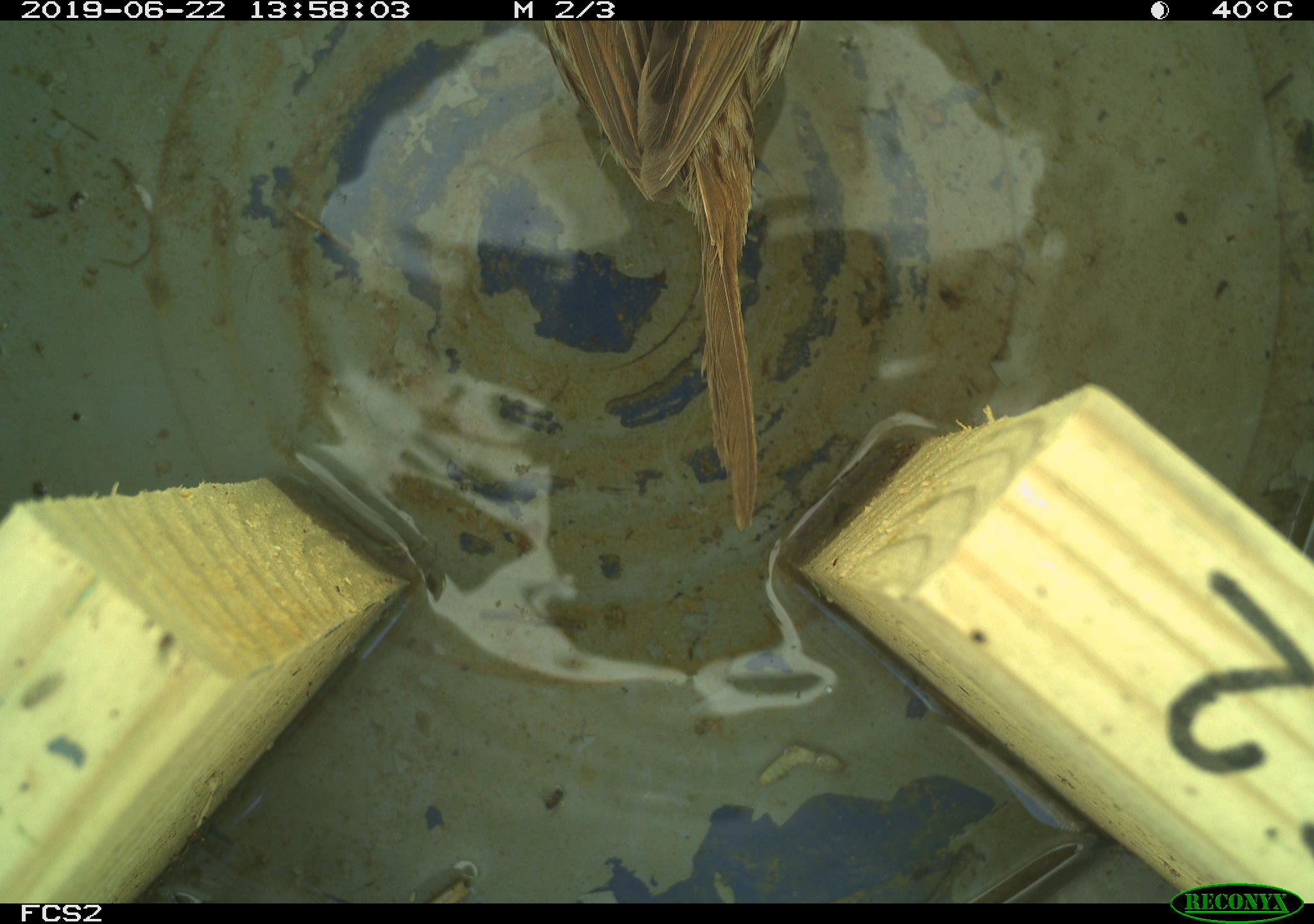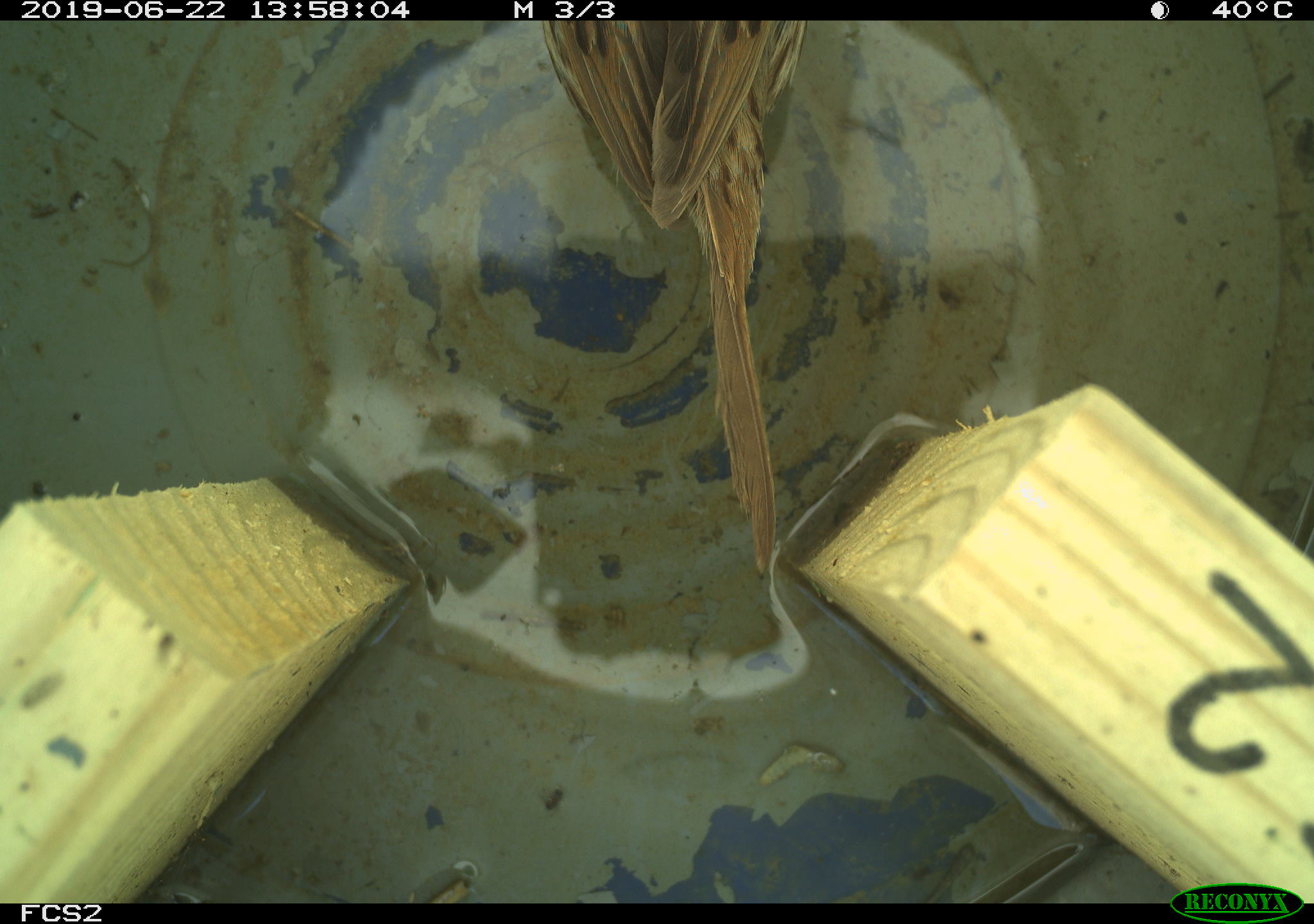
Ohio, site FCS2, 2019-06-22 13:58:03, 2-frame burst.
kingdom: Animalia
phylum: Chordata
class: Aves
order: Passeriformes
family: Passerellidae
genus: Melospiza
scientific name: Melospiza melodia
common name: song sparrow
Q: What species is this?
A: Song sparrow (Melospiza melodia).